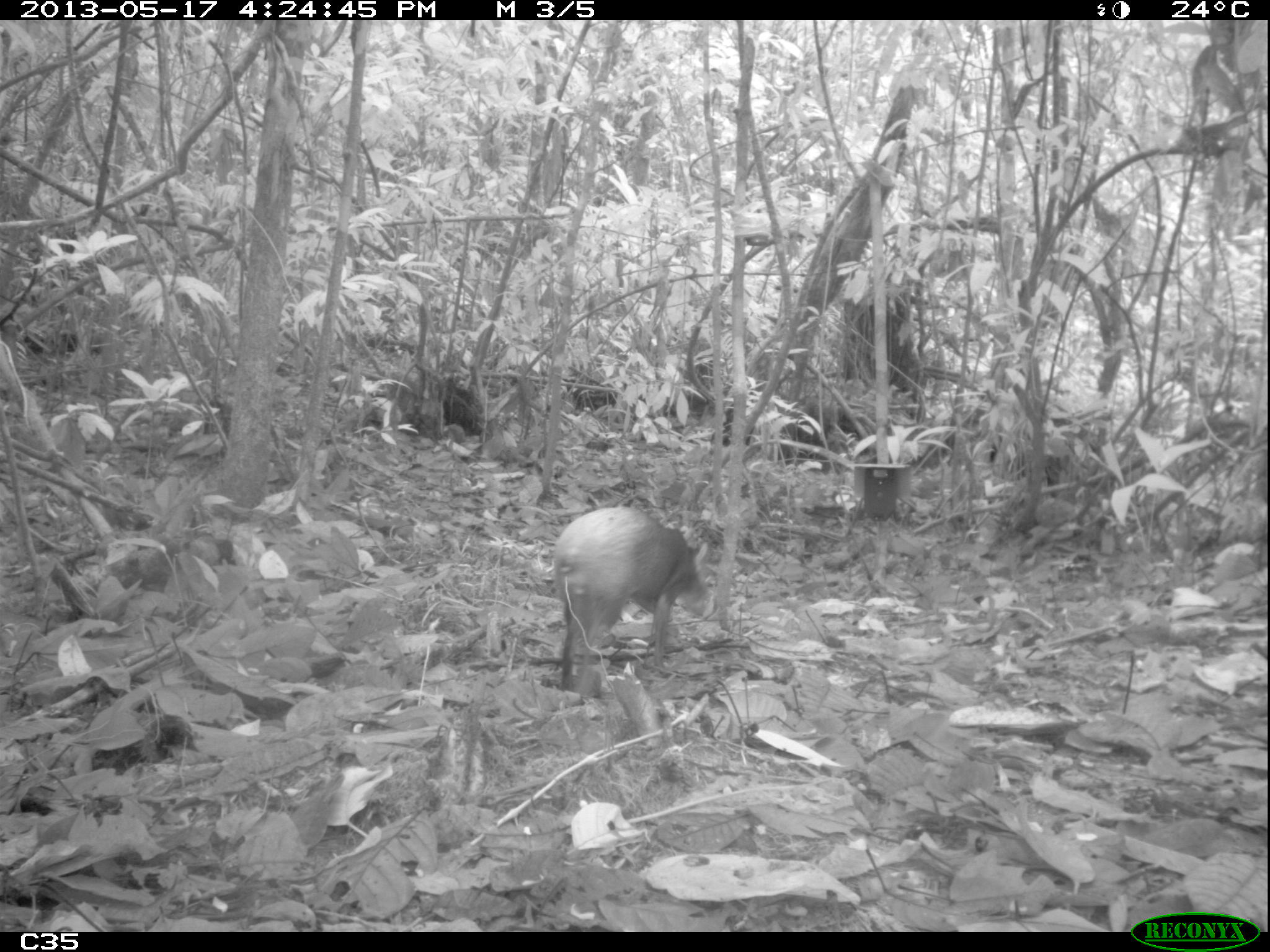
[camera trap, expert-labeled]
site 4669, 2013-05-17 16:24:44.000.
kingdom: Animalia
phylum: Chordata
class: Mammalia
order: Rodentia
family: Dasyproctidae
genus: Dasyprocta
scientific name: Dasyprocta leporina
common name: red-rumped agouti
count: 1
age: adult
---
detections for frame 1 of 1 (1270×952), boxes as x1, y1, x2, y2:
dasyprocta leporina: 552, 506, 708, 694